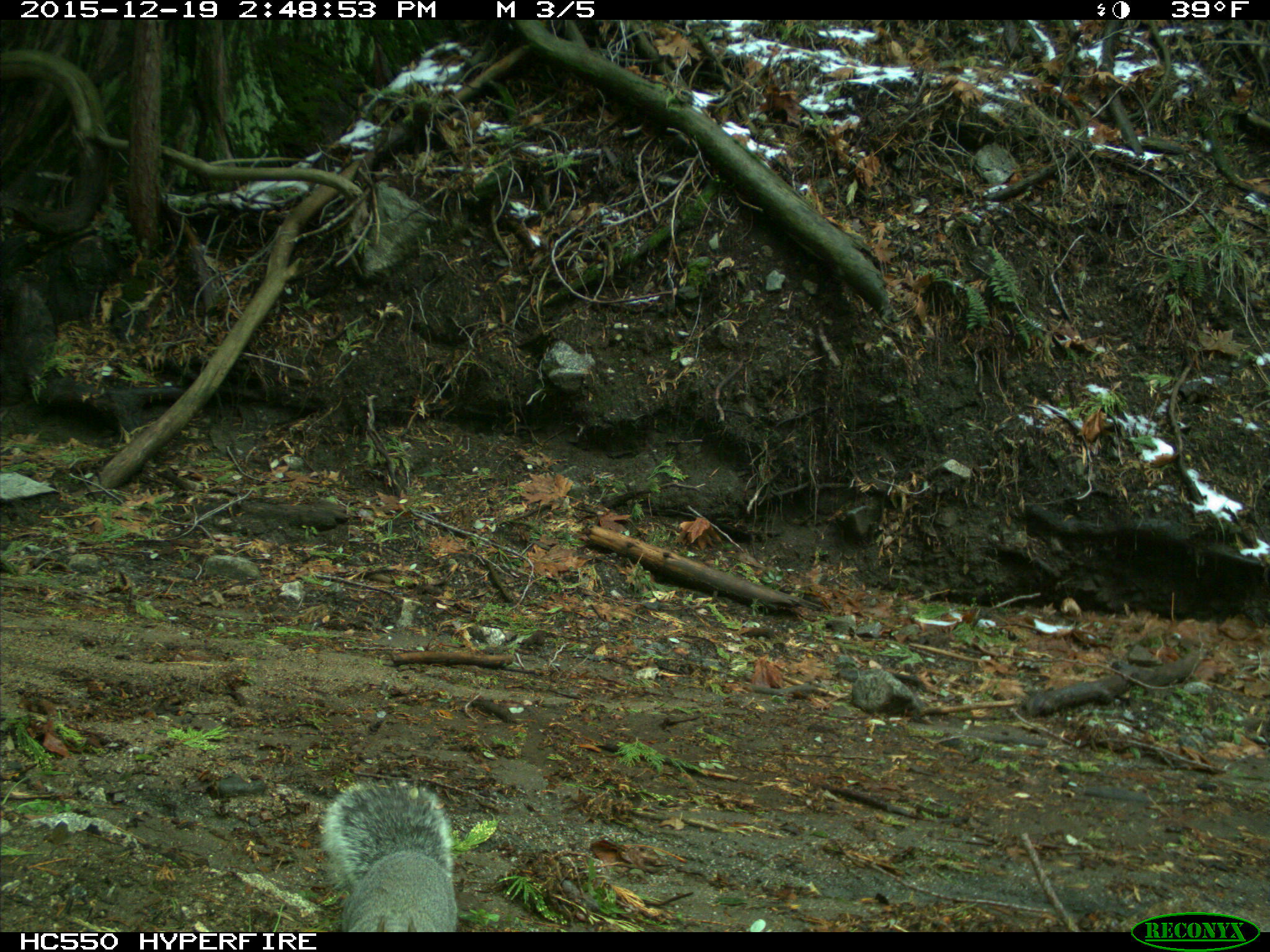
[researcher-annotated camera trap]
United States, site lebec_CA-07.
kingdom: Animalia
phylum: Chordata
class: Mammalia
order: Rodentia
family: Sciuridae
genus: Sciurus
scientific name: Sciurus carolinensis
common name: eastern gray squirrel